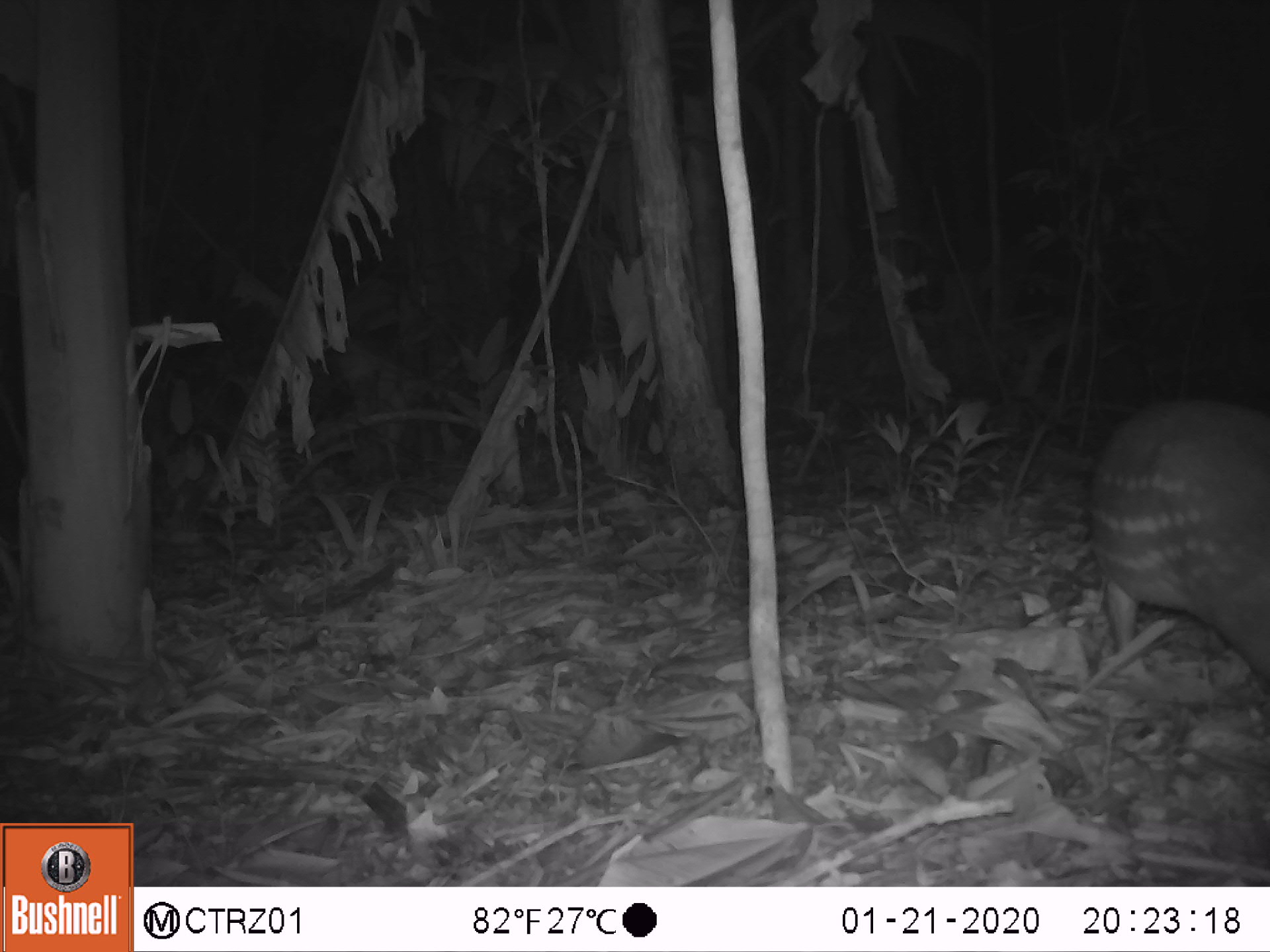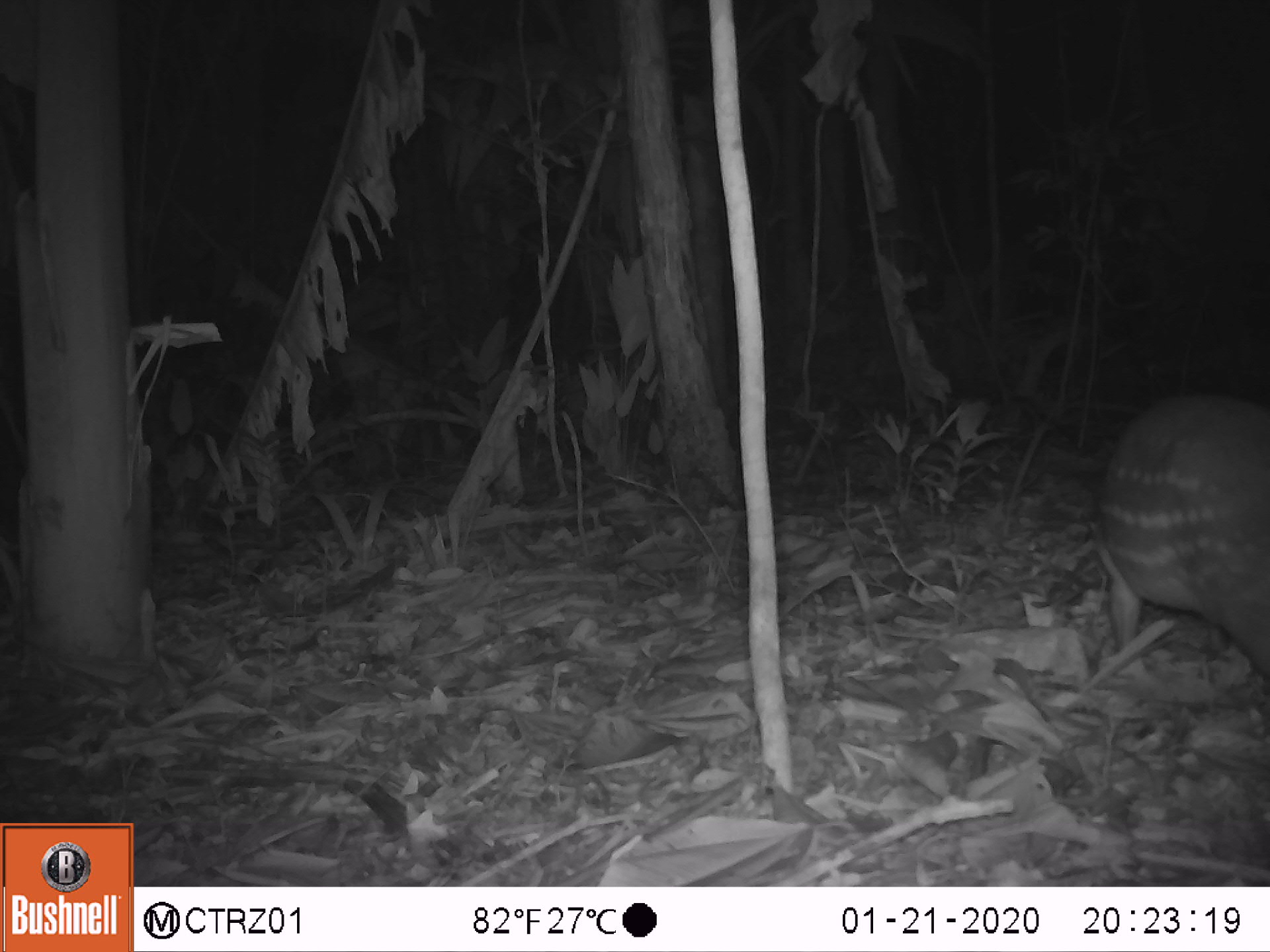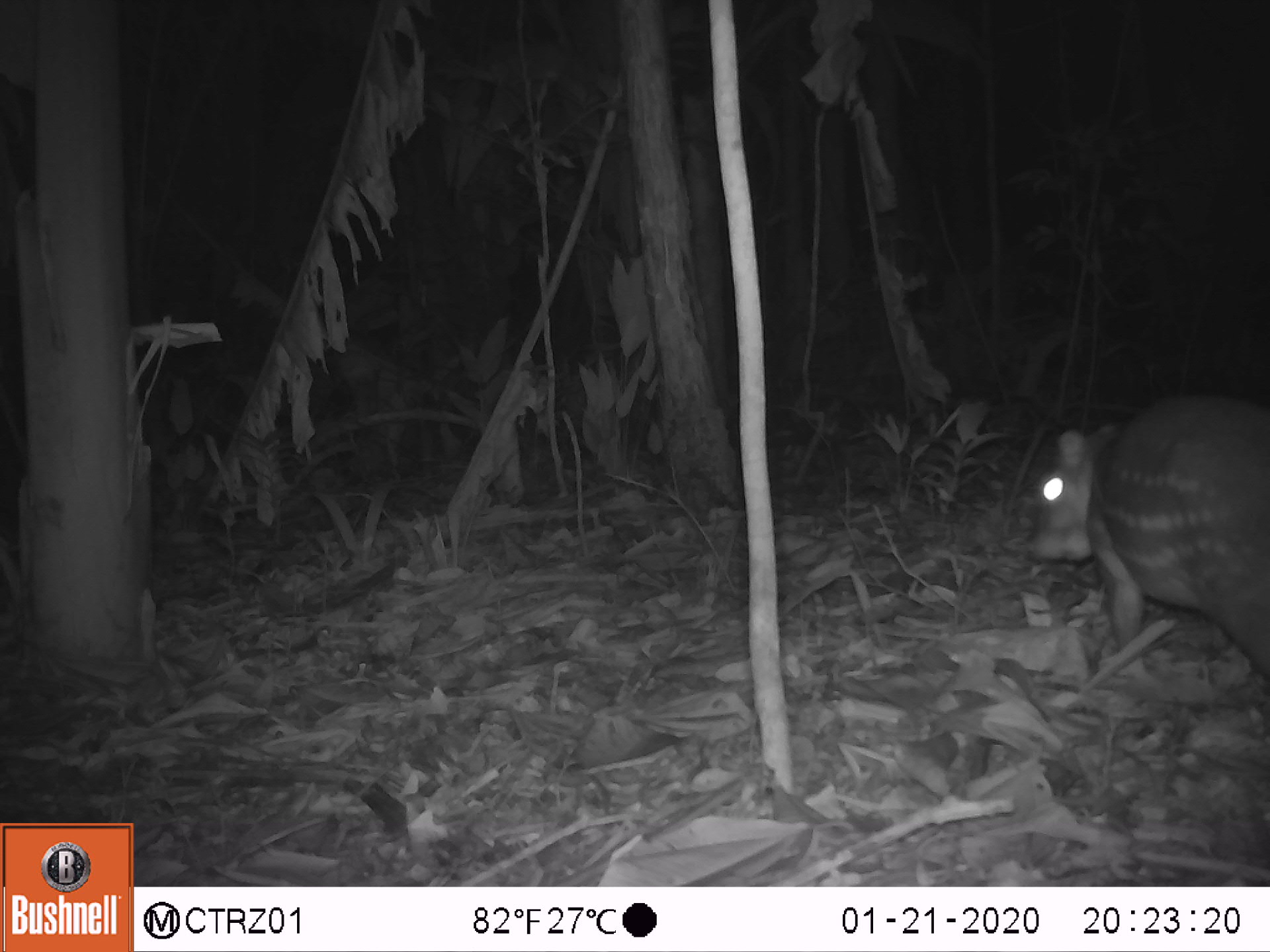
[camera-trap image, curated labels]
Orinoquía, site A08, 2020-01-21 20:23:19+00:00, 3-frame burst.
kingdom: Animalia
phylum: Chordata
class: Mammalia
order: Rodentia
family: Cuniculidae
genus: Cuniculus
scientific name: Cuniculus paca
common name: spotted paca